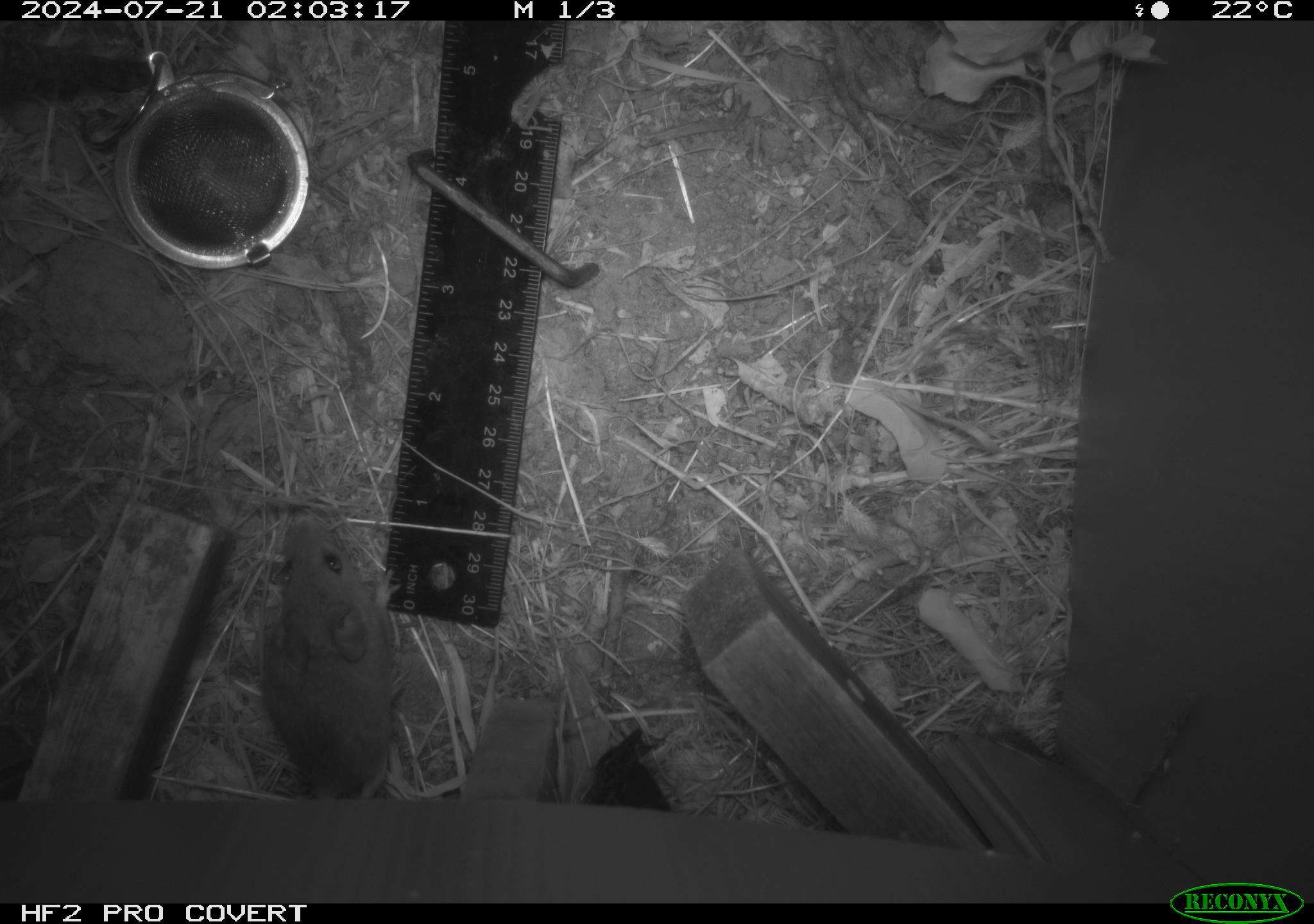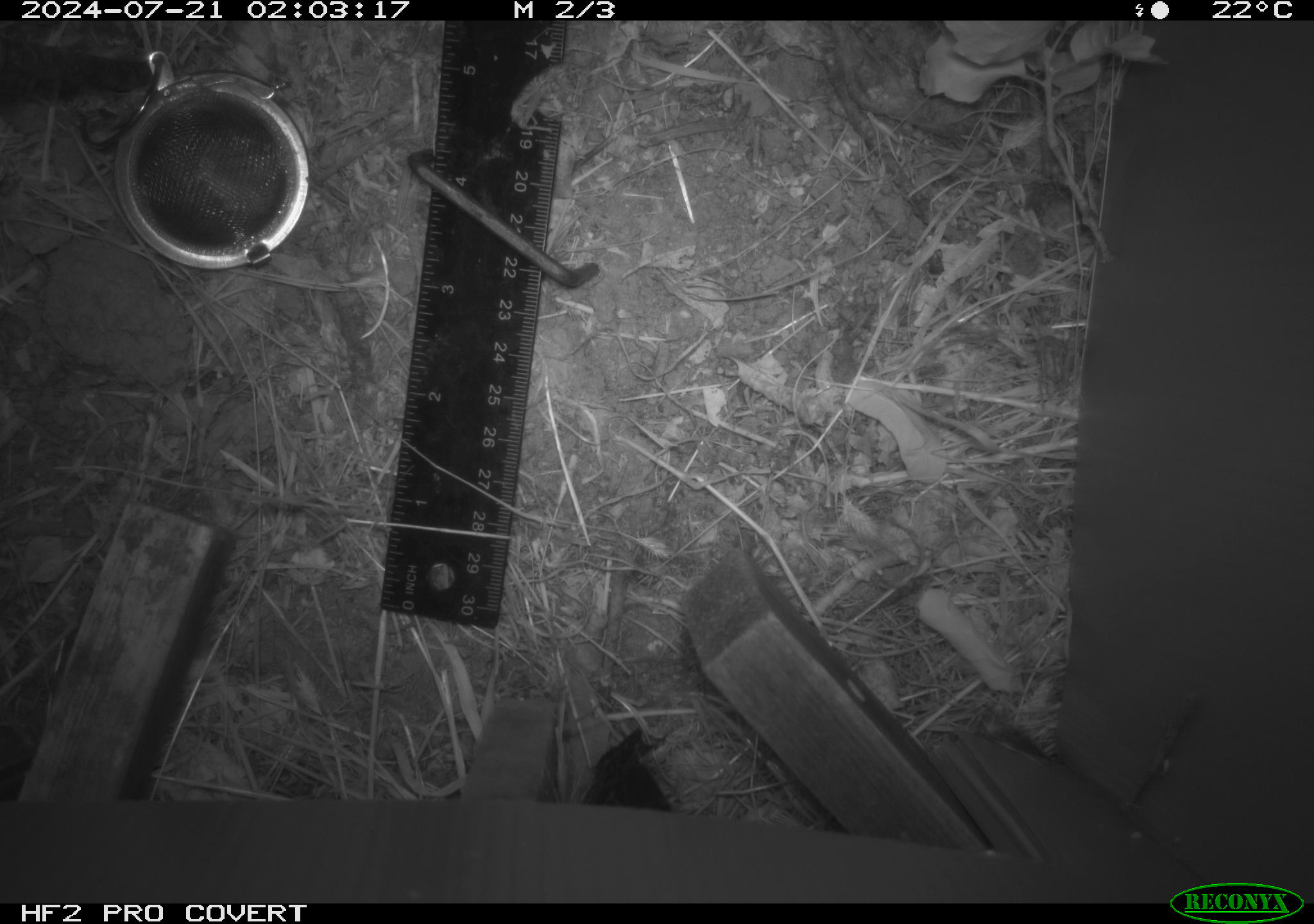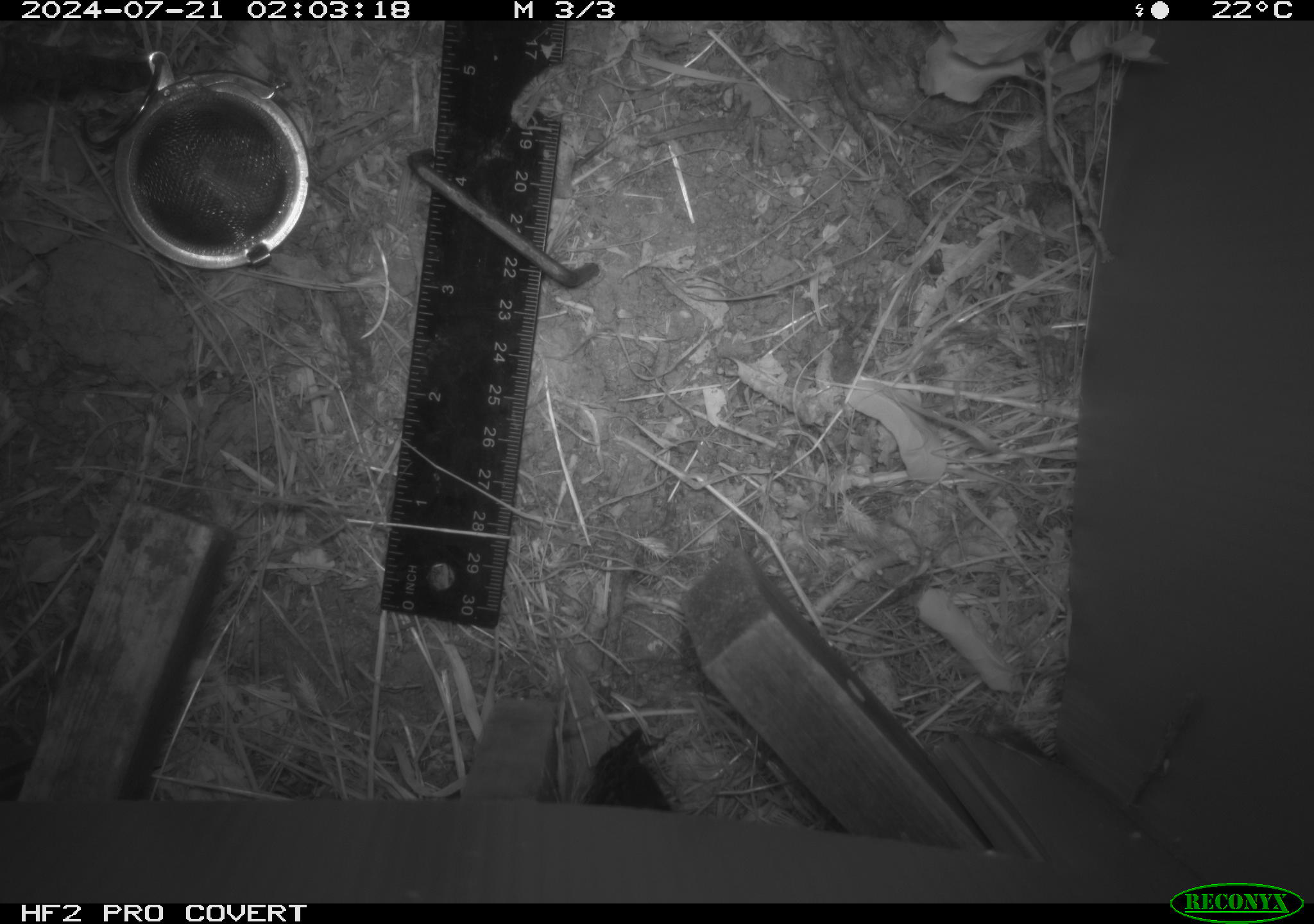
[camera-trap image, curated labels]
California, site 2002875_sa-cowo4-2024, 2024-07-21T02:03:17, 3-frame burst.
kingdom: Animalia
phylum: Chordata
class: Mammalia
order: Rodentia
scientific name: Rodentia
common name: mouse species